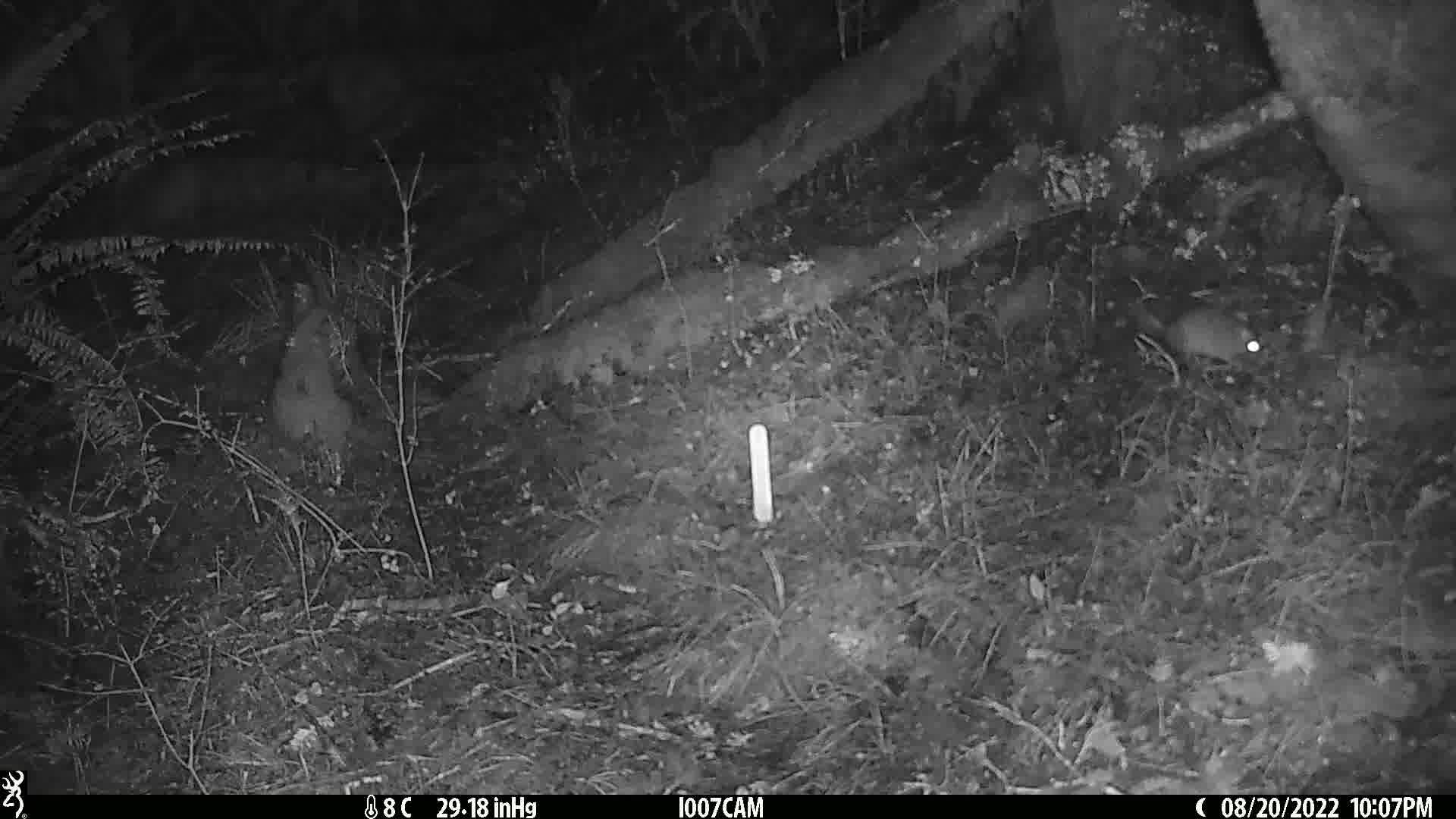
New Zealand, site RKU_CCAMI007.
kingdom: Animalia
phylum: Chordata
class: Mammalia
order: Rodentia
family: Muridae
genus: Rattus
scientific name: Rattus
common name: rat